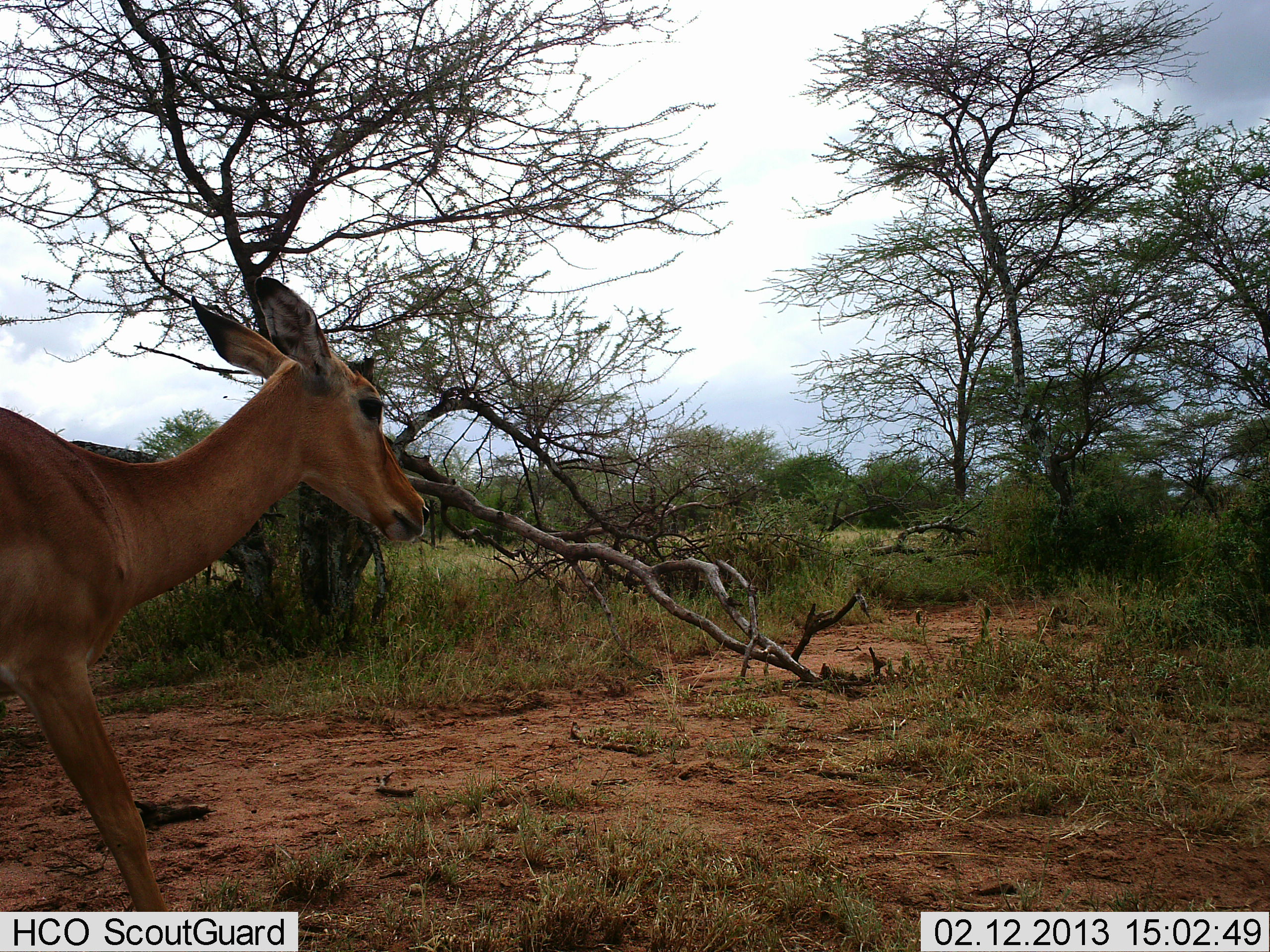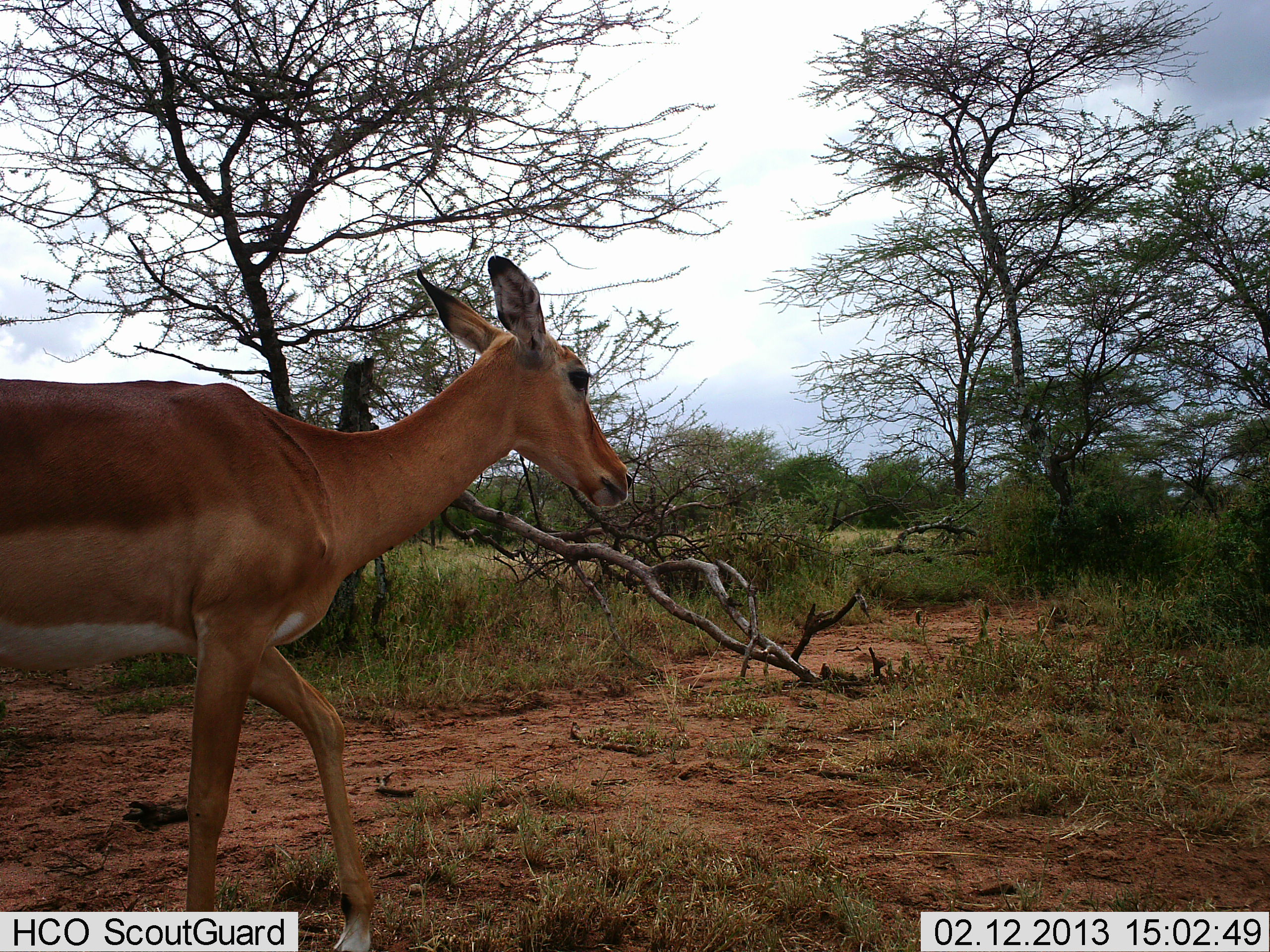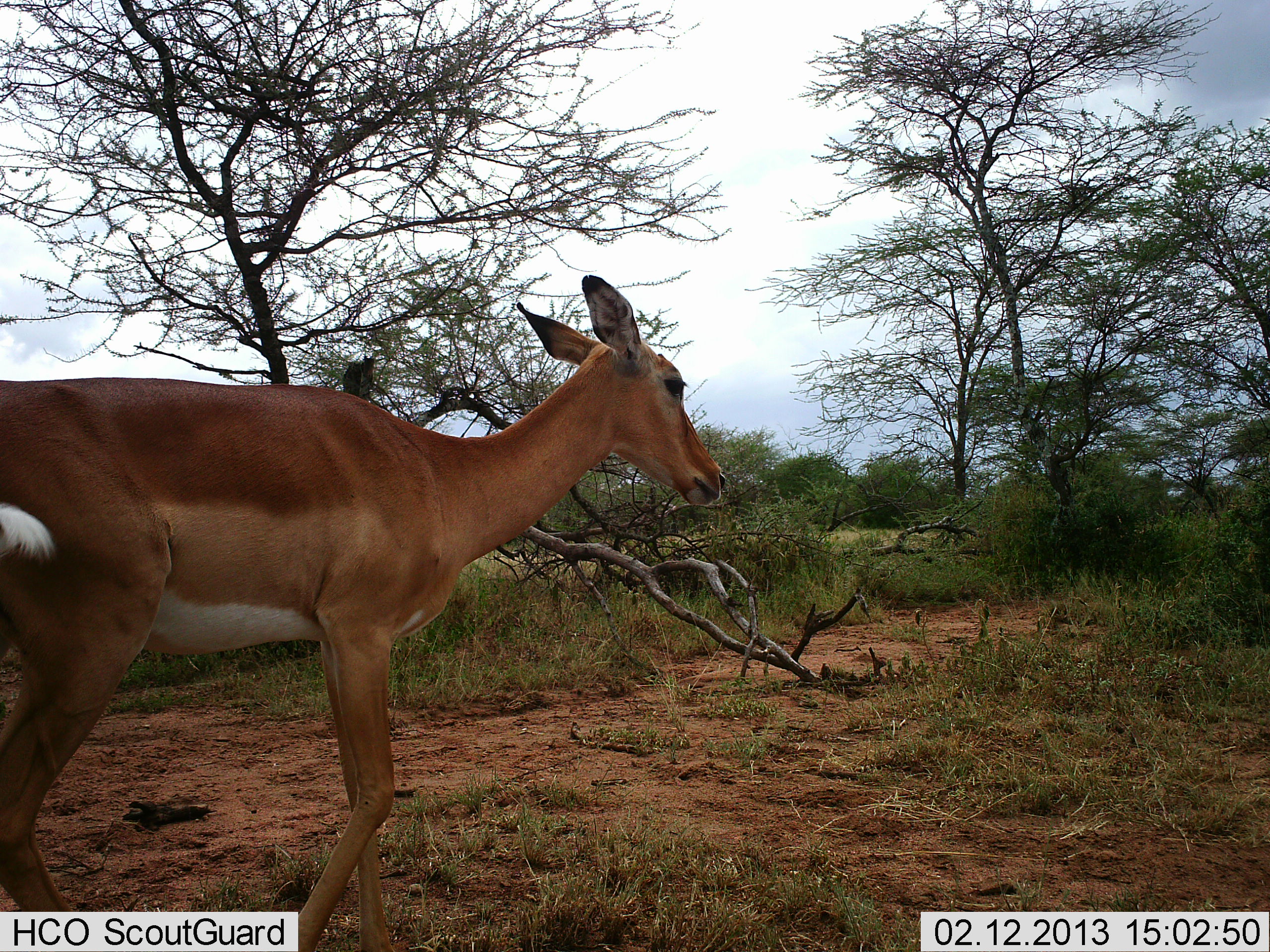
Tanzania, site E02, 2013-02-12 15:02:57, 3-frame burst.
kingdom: Animalia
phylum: Chordata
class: Mammalia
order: Artiodactyla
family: Bovidae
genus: Aepyceros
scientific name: Aepyceros melampus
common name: impala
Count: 1.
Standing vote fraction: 10%.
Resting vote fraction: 0%.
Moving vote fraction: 95%.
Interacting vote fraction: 0%.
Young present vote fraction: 0%.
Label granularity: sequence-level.